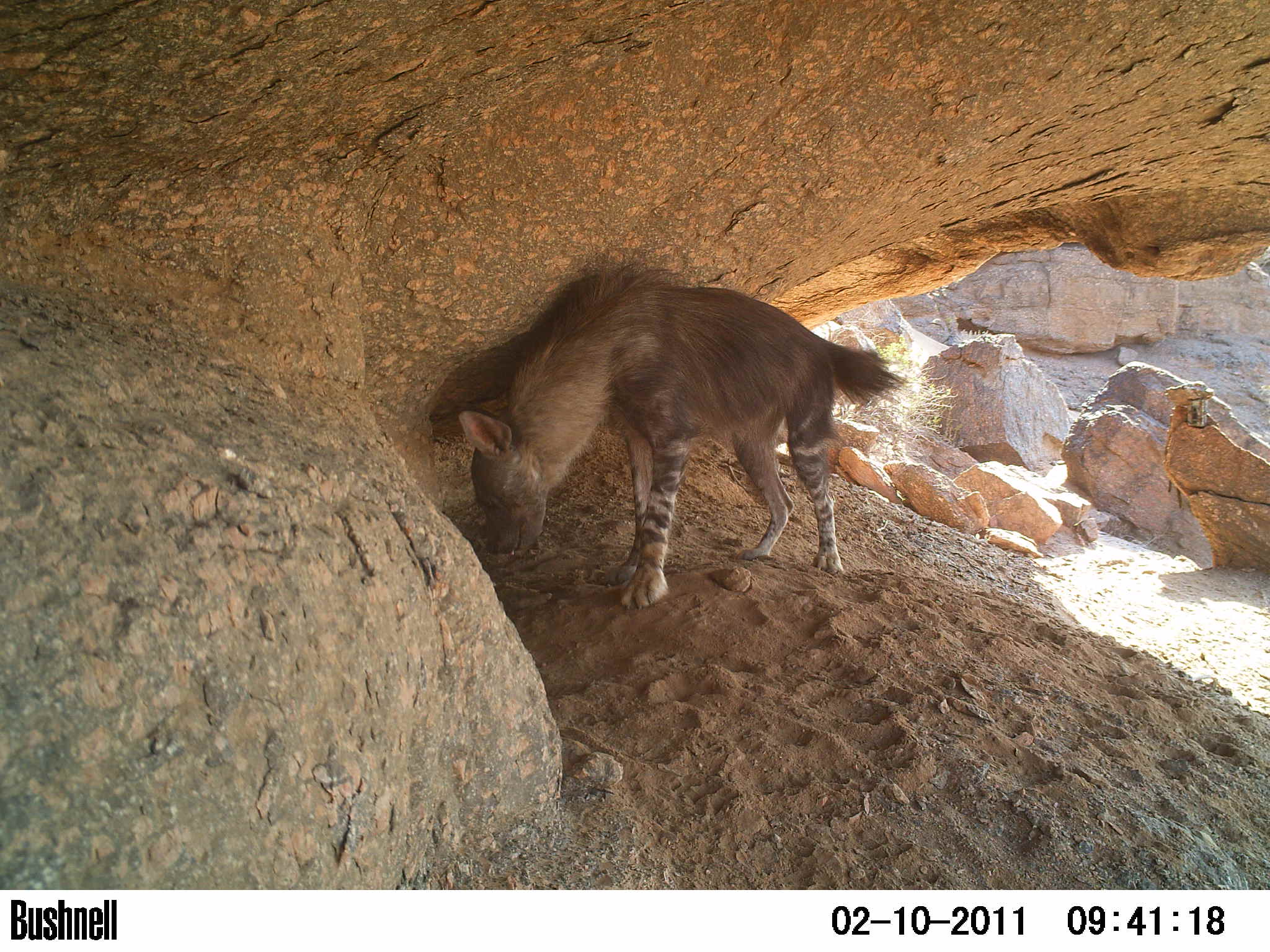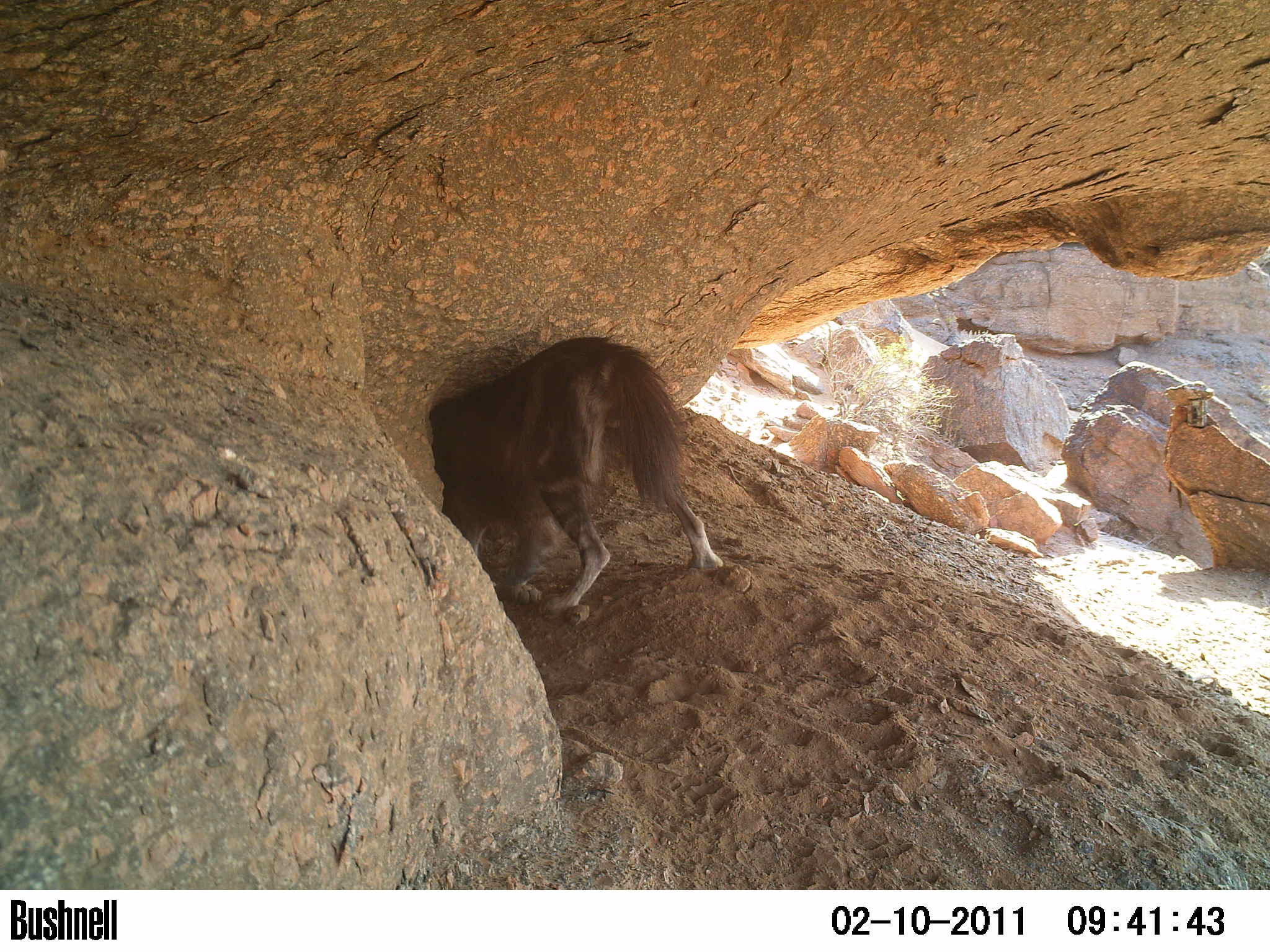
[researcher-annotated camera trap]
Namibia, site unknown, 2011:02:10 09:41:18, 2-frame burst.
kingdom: Animalia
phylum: Chordata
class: Mammalia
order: Carnivora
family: Hyaenidae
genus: Parahyaena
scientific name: Parahyaena brunnea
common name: brown hyena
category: hyaena brunnea